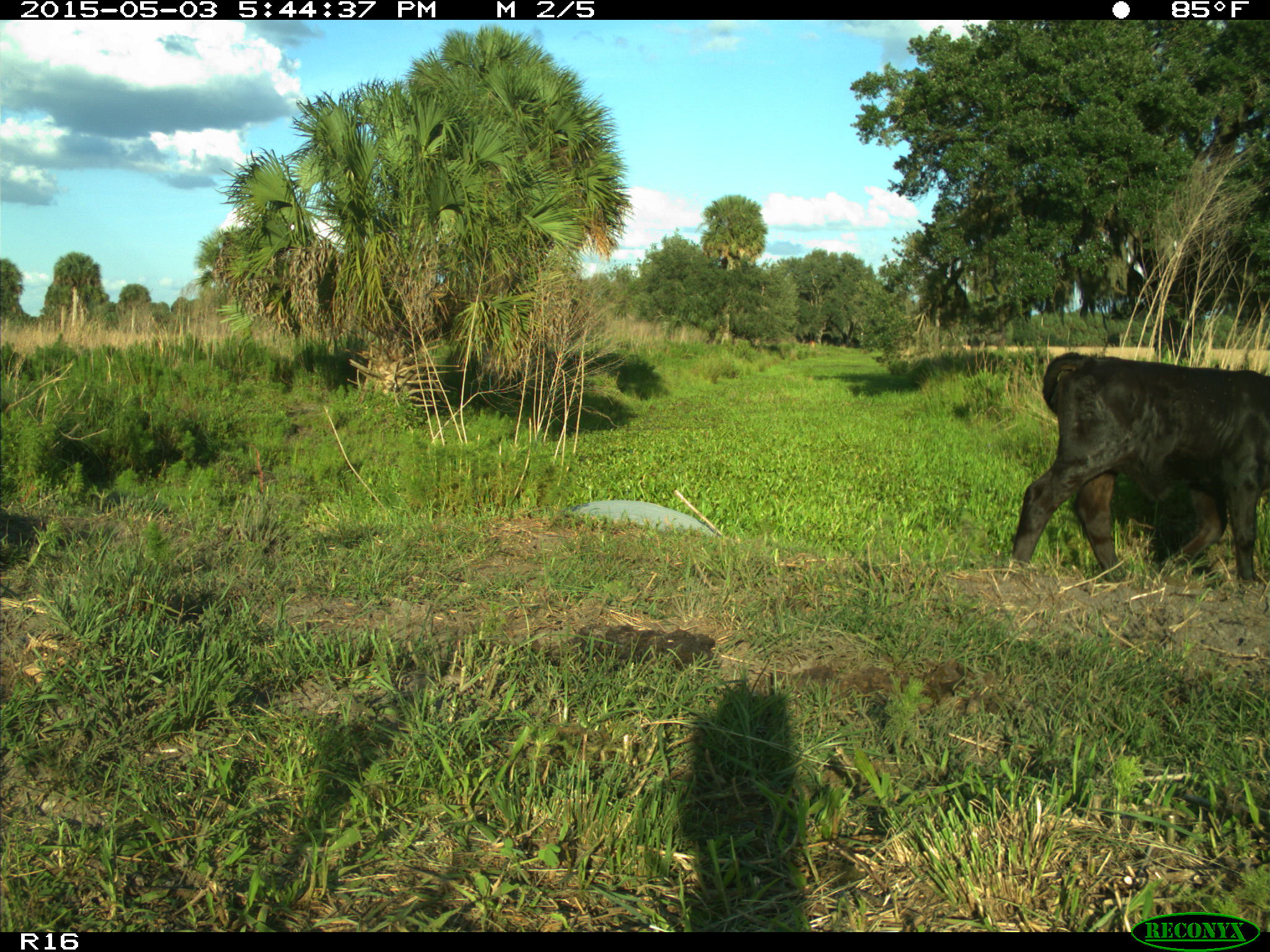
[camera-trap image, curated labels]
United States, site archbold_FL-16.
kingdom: Animalia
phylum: Chordata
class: Mammalia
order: Artiodactyla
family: Bovidae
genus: Bos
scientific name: Bos taurus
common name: domestic cow